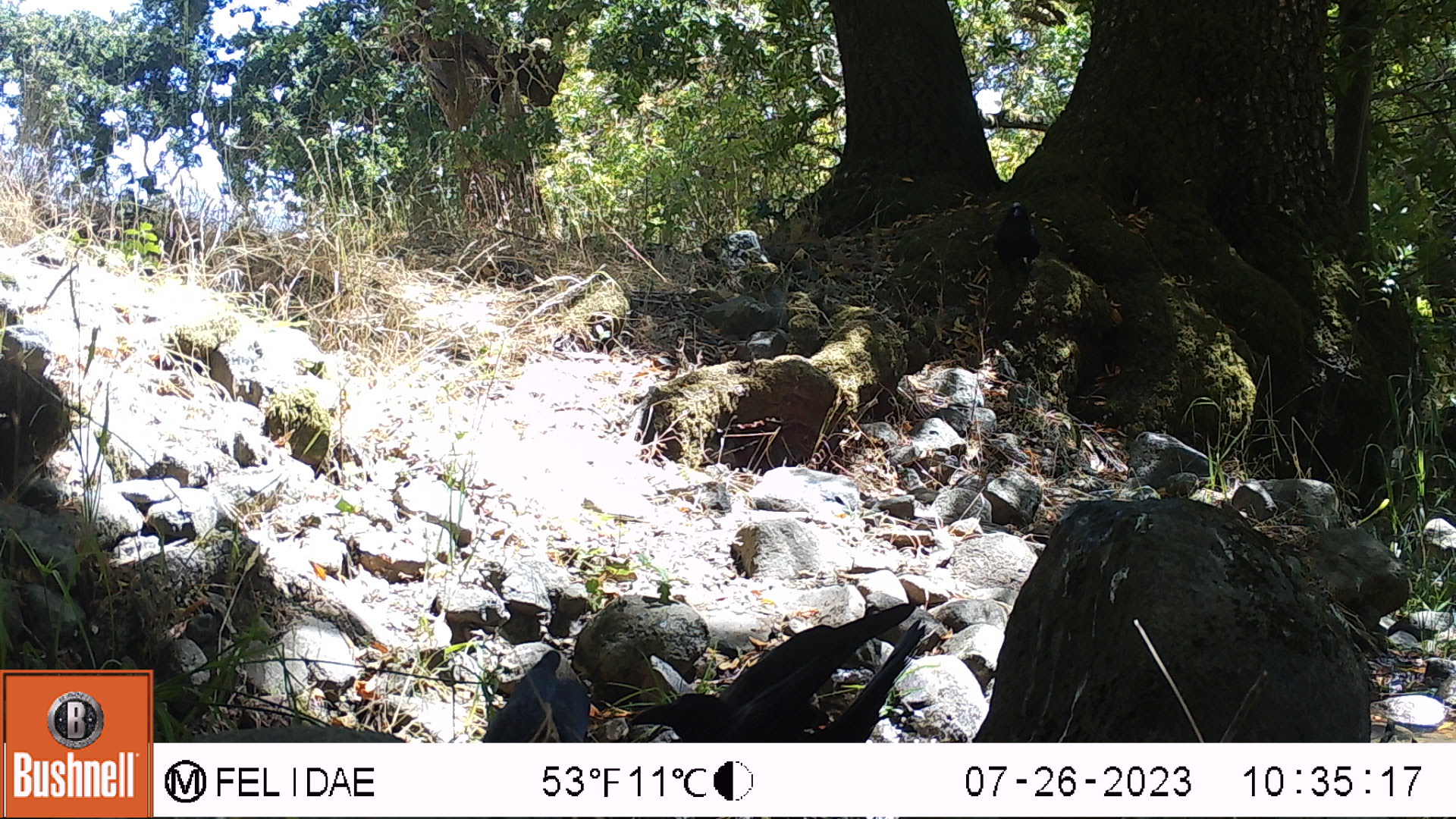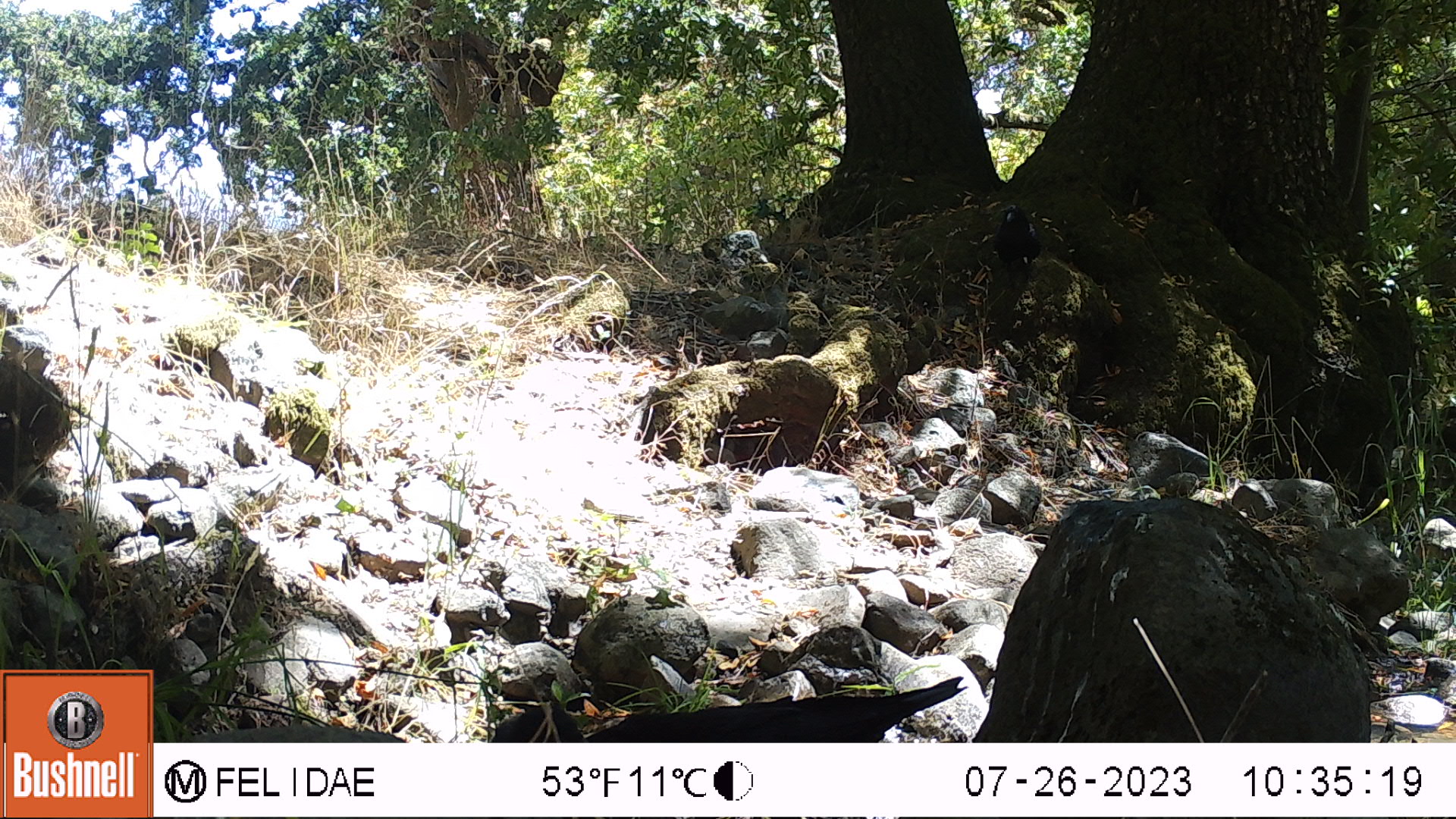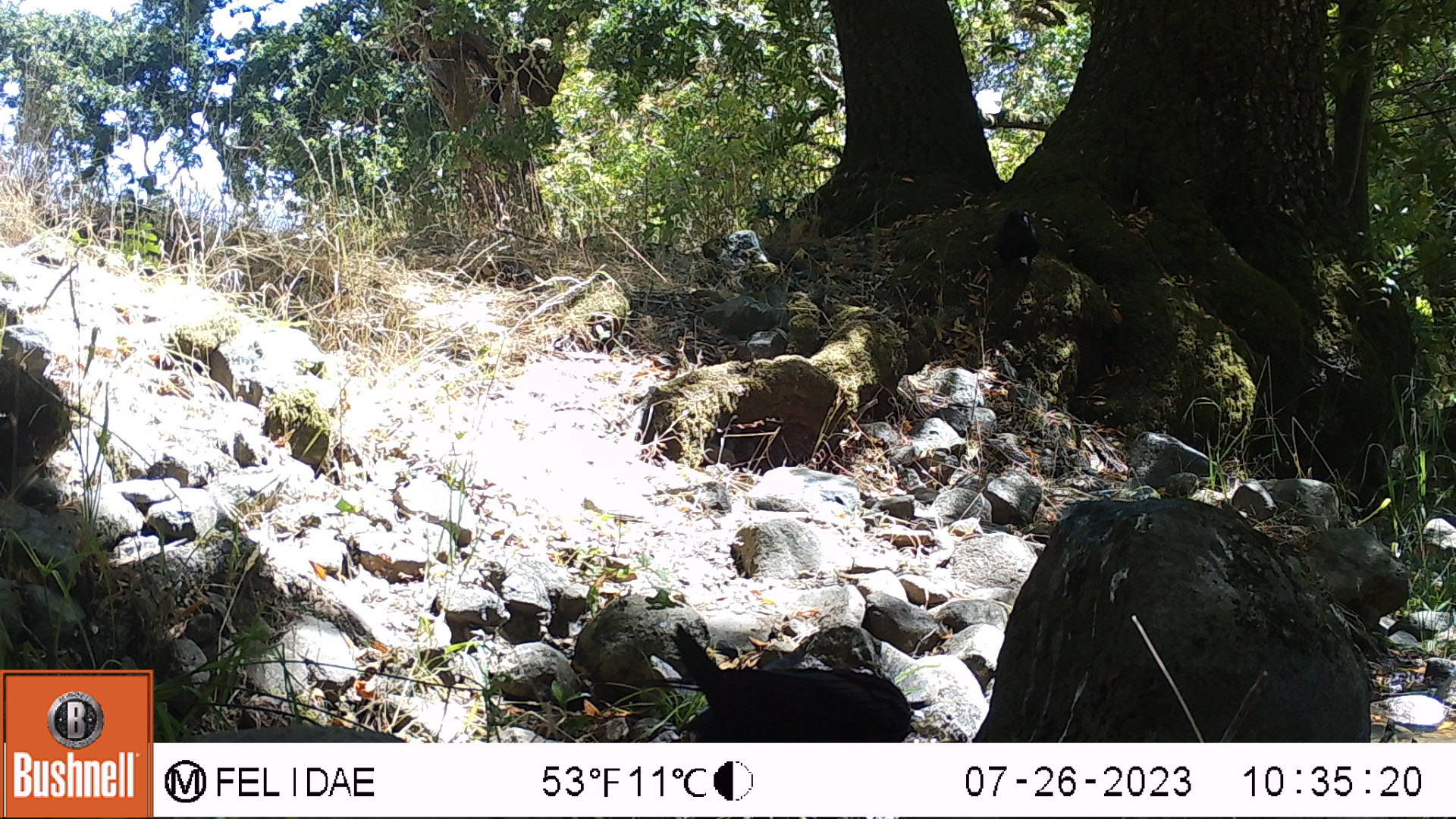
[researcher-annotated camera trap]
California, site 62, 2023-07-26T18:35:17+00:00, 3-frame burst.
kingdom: Animalia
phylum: Chordata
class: Aves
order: Passeriformes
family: Corvidae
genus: Corvus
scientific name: Corvus brachyrhynchos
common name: american crow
American crow (Corvus brachyrhynchos).